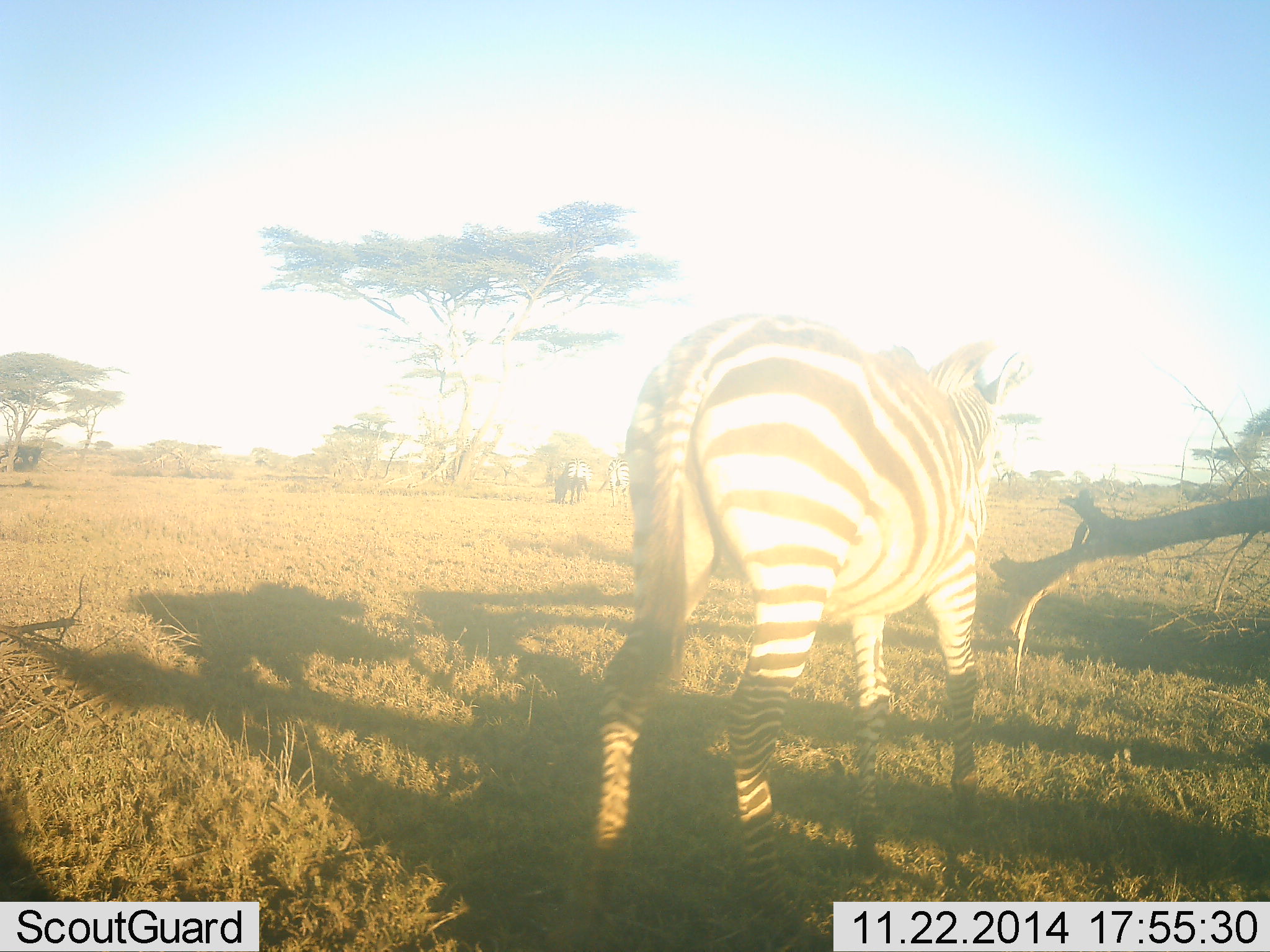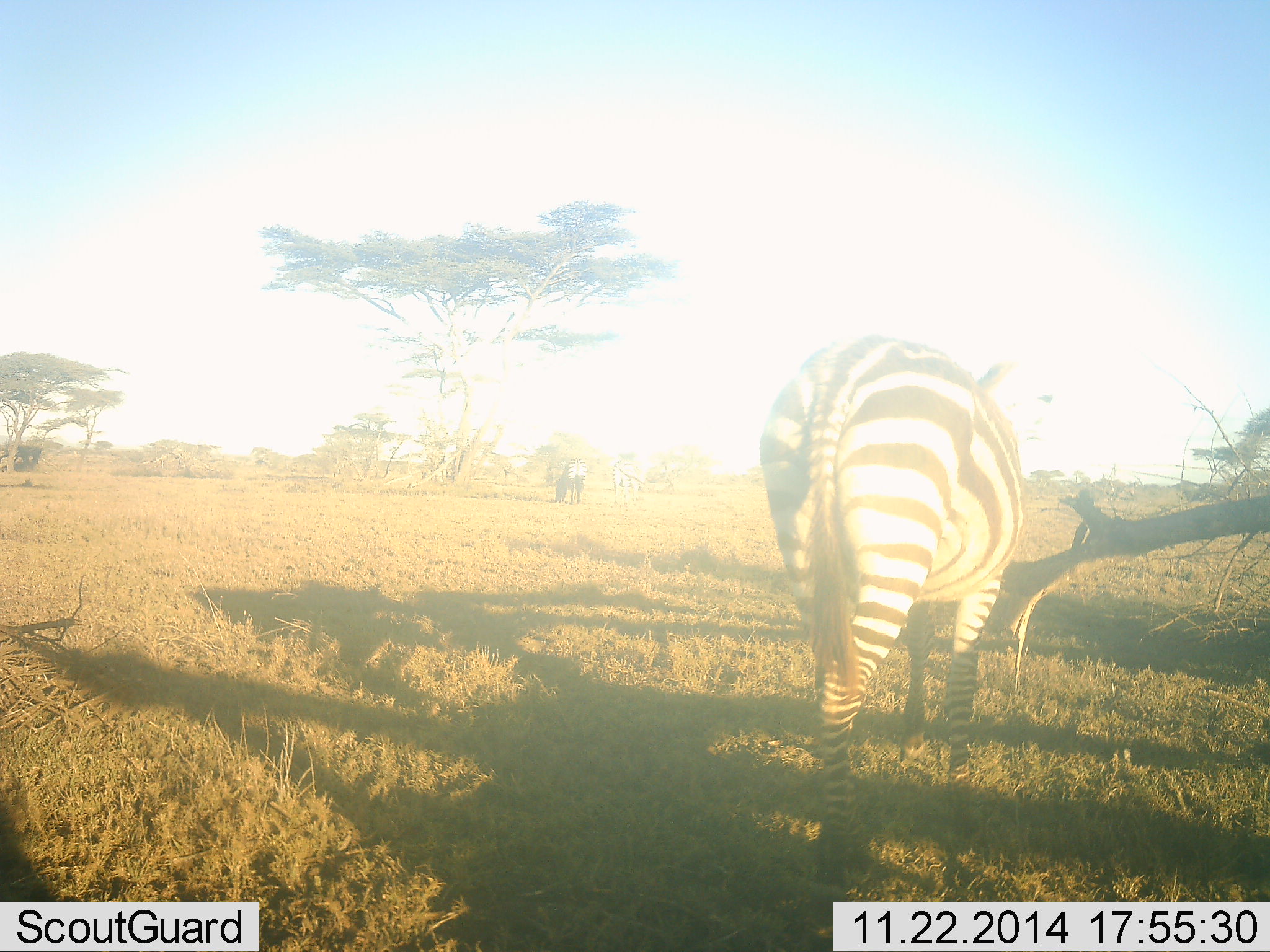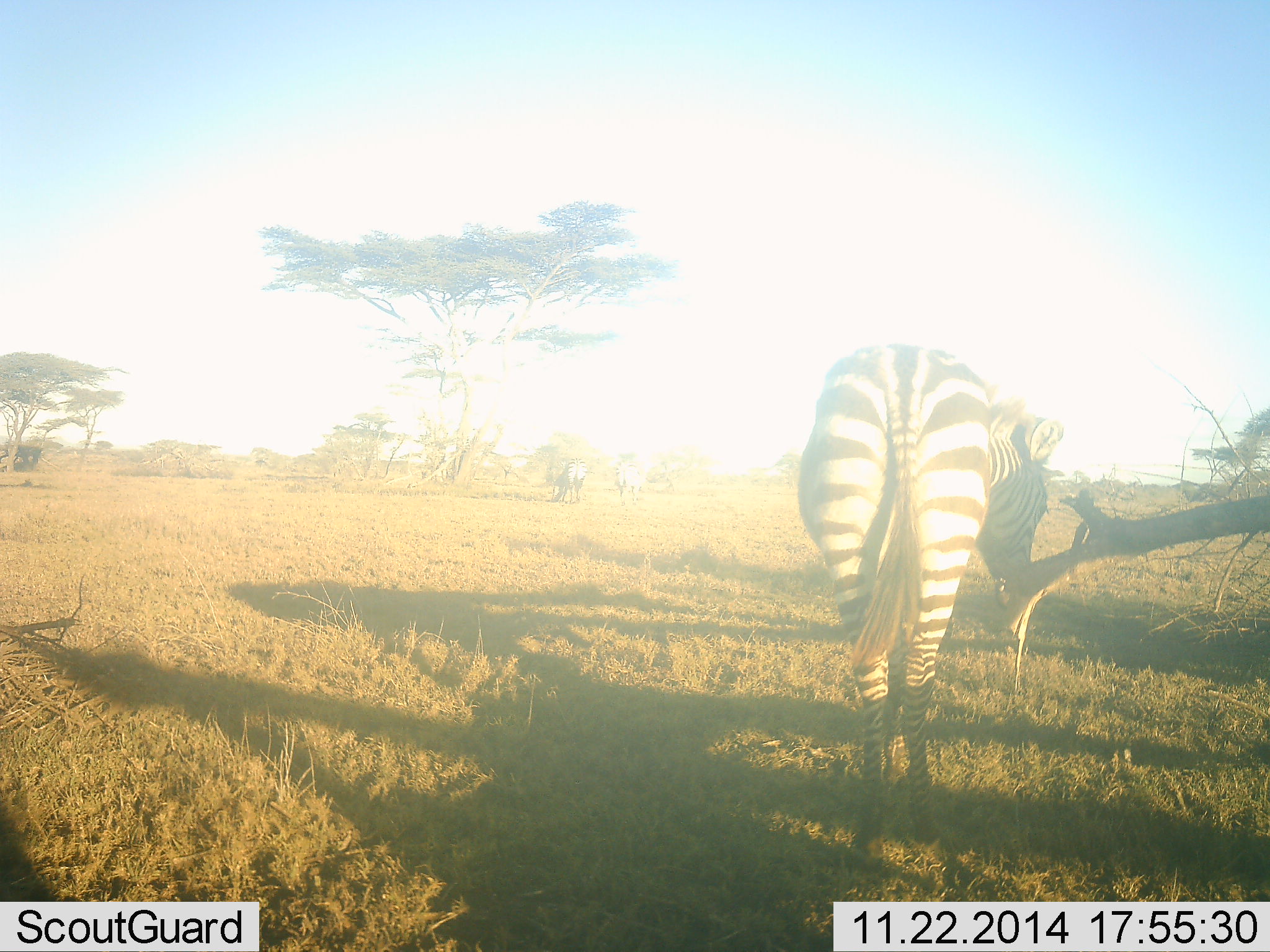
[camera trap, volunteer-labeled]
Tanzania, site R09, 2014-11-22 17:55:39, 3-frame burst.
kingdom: Animalia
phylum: Chordata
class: Mammalia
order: Perissodactyla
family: Equidae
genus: Equus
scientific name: Equus quagga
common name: plains zebra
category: zebra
Zebra (plains zebra) (Equus quagga), count 3. Behavior (volunteer vote fractions): standing 40%, resting 0%, moving 70%, interacting 0%. Young present (vote fraction): 0%. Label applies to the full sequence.